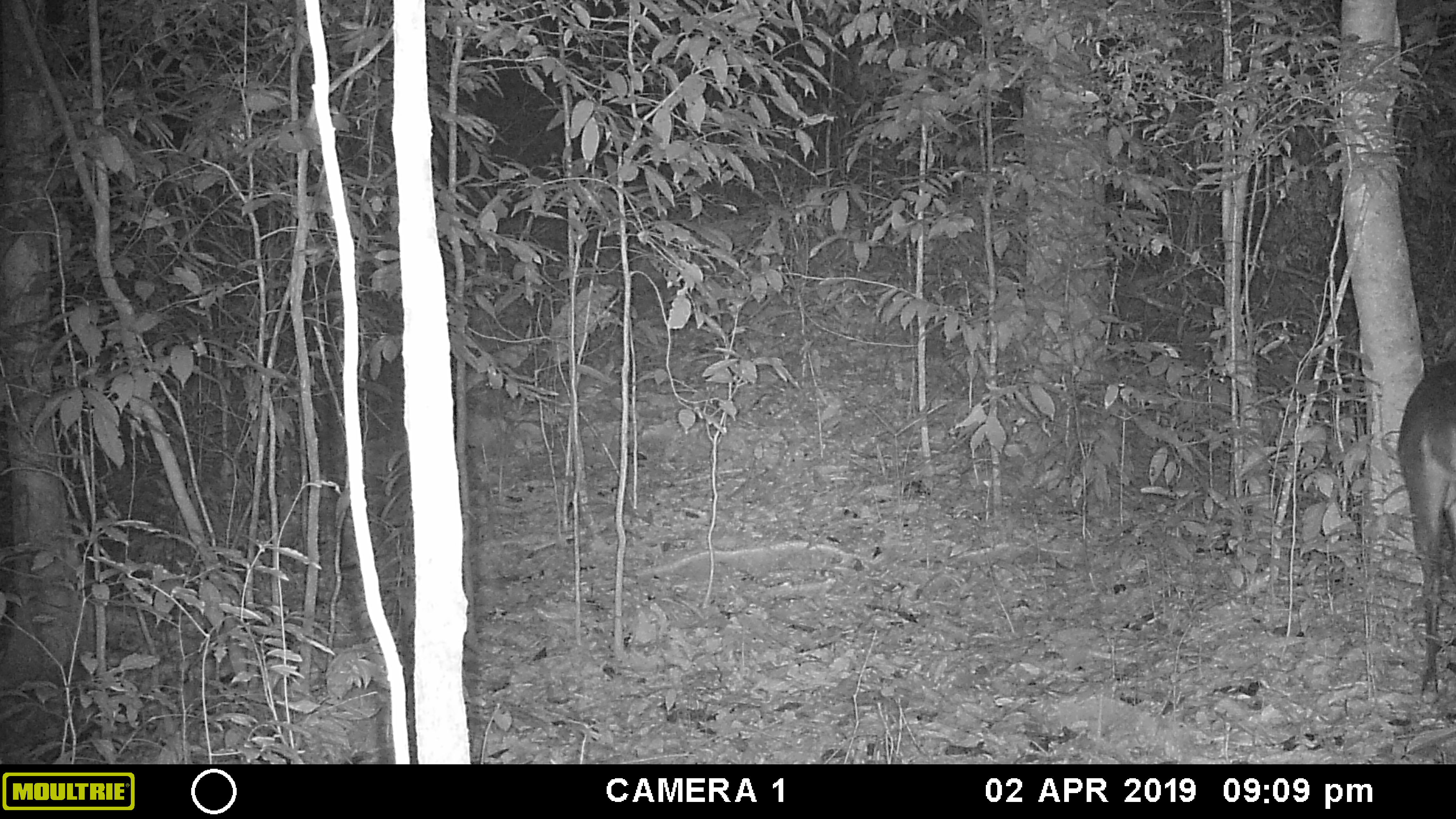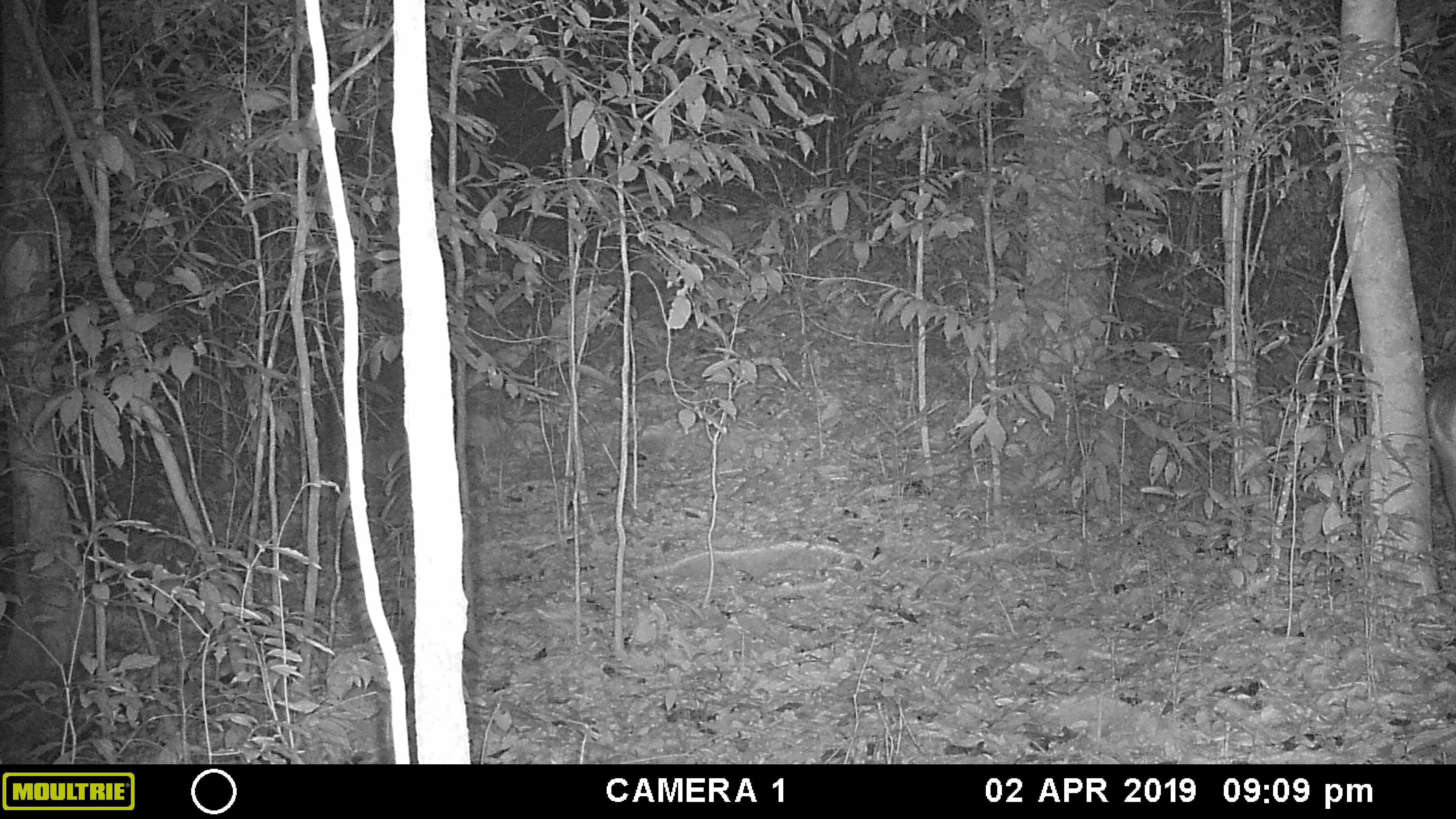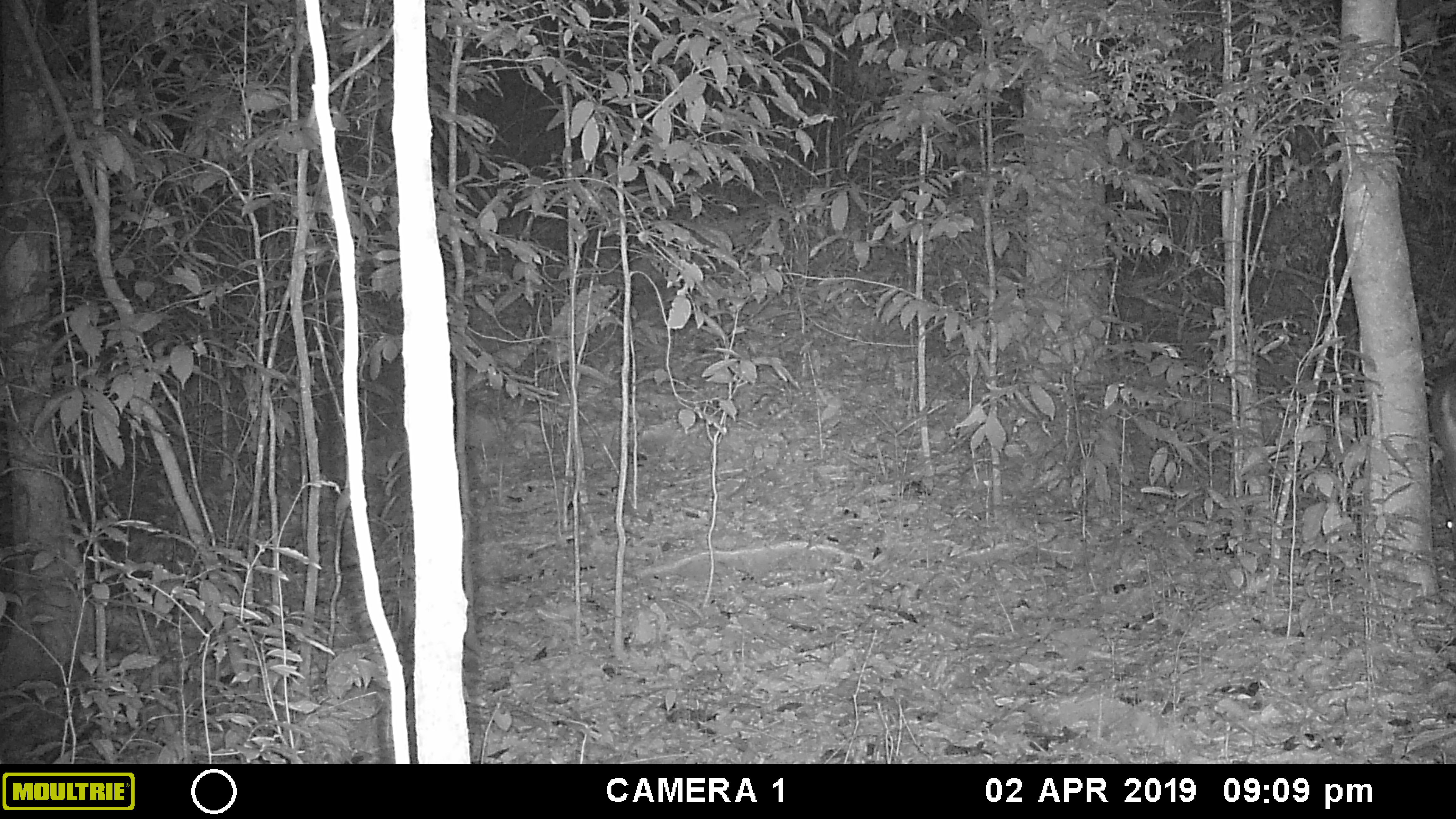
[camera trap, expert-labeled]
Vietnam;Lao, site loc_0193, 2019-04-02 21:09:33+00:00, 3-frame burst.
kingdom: Animalia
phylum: Chordata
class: Mammalia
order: Artiodactyla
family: Cervidae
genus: Muntiacus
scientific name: Muntiacus vuquangensis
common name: large-antlered muntjac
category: large antlered muntjac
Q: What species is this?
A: Large antlered muntjac (large-antlered muntjac) (Muntiacus vuquangensis).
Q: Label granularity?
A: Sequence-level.